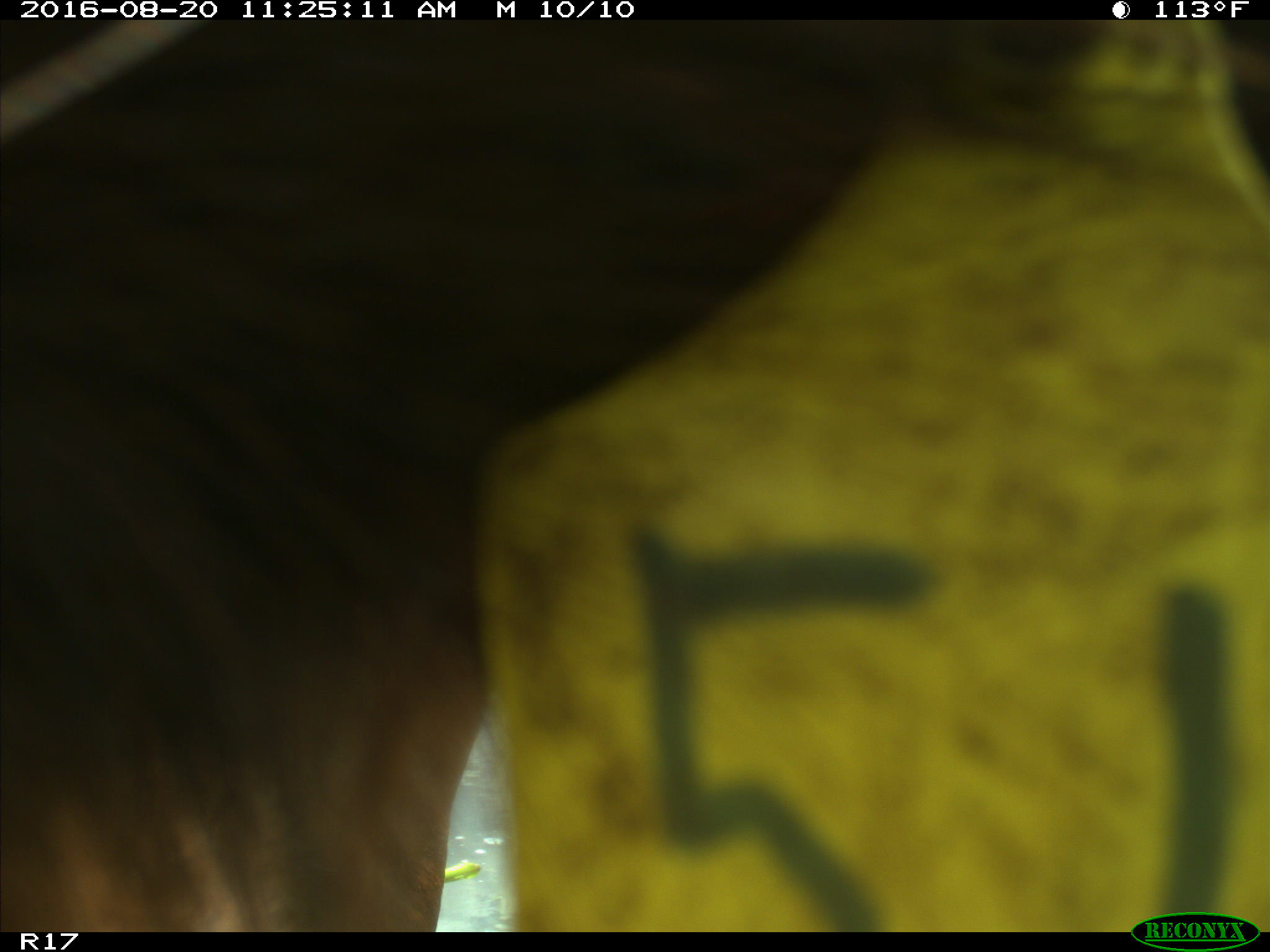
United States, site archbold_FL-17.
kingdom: Animalia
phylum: Chordata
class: Mammalia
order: Artiodactyla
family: Bovidae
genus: Bos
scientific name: Bos taurus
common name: domestic cow